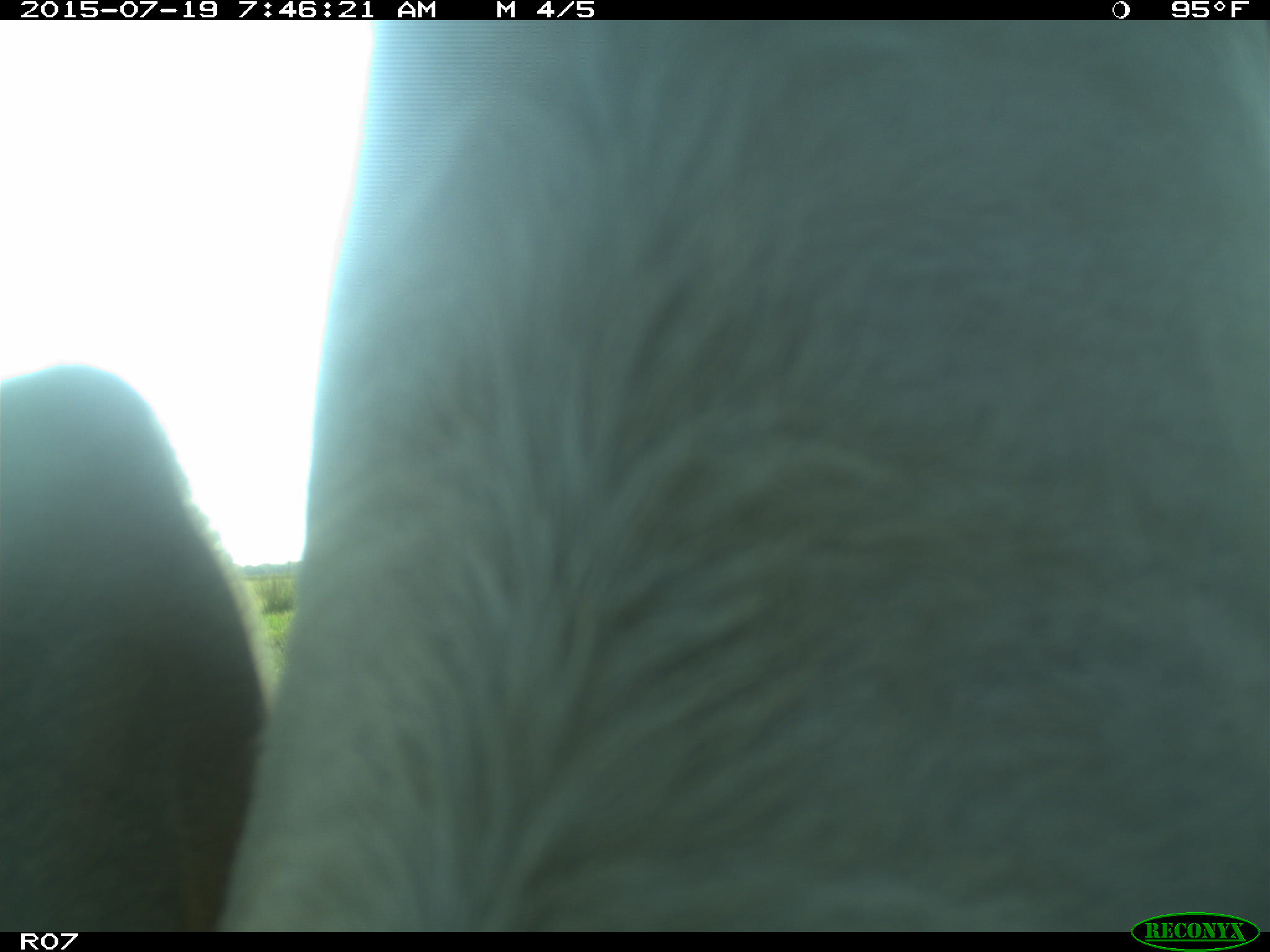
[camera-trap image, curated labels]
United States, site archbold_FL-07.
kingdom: Animalia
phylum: Chordata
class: Mammalia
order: Artiodactyla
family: Bovidae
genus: Bos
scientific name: Bos taurus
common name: domestic cow